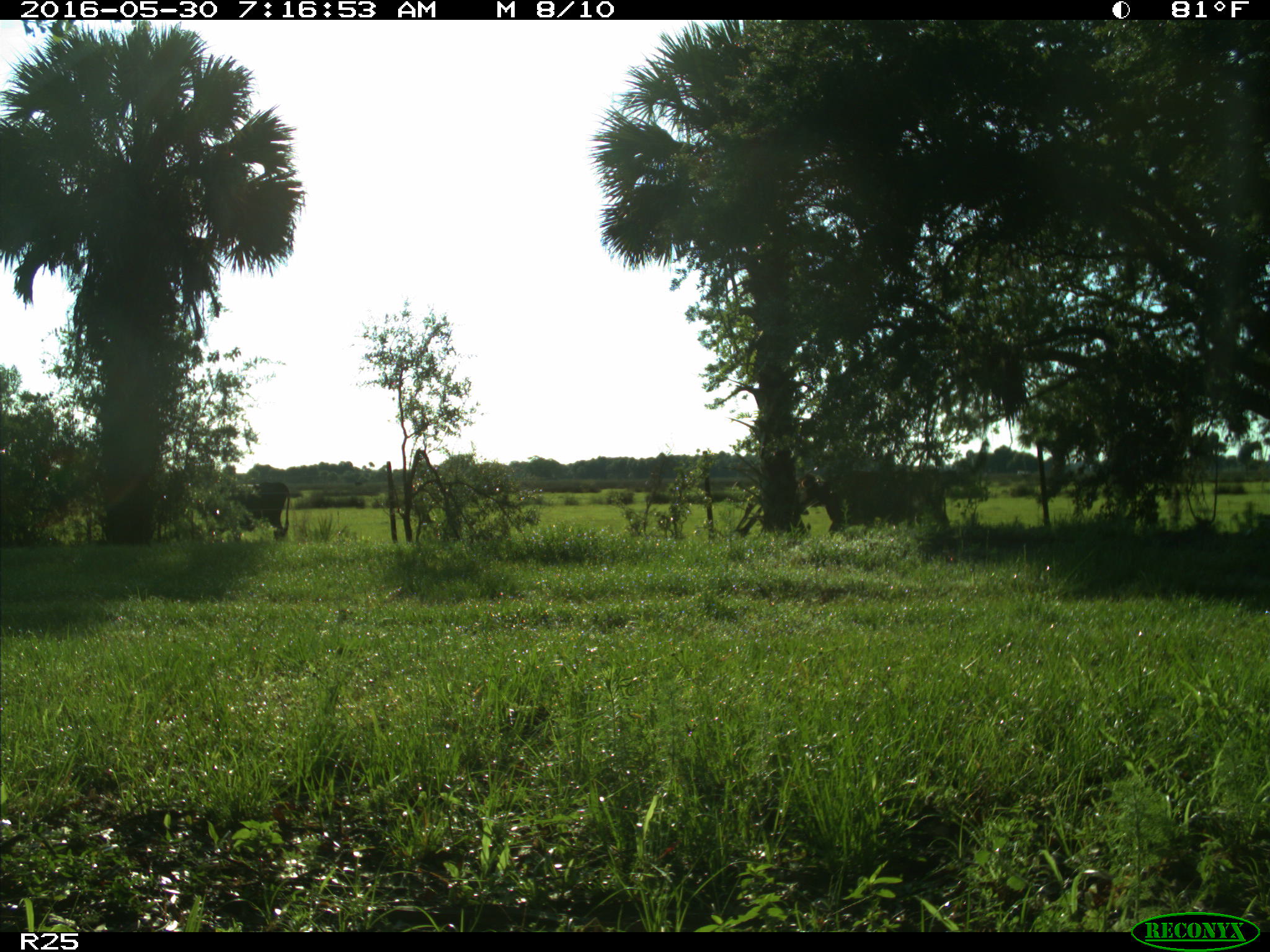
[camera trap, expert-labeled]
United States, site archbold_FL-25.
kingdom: Animalia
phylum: Chordata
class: Mammalia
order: Artiodactyla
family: Bovidae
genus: Bos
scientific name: Bos taurus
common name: domestic cow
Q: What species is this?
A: Bos taurus (domestic cow).